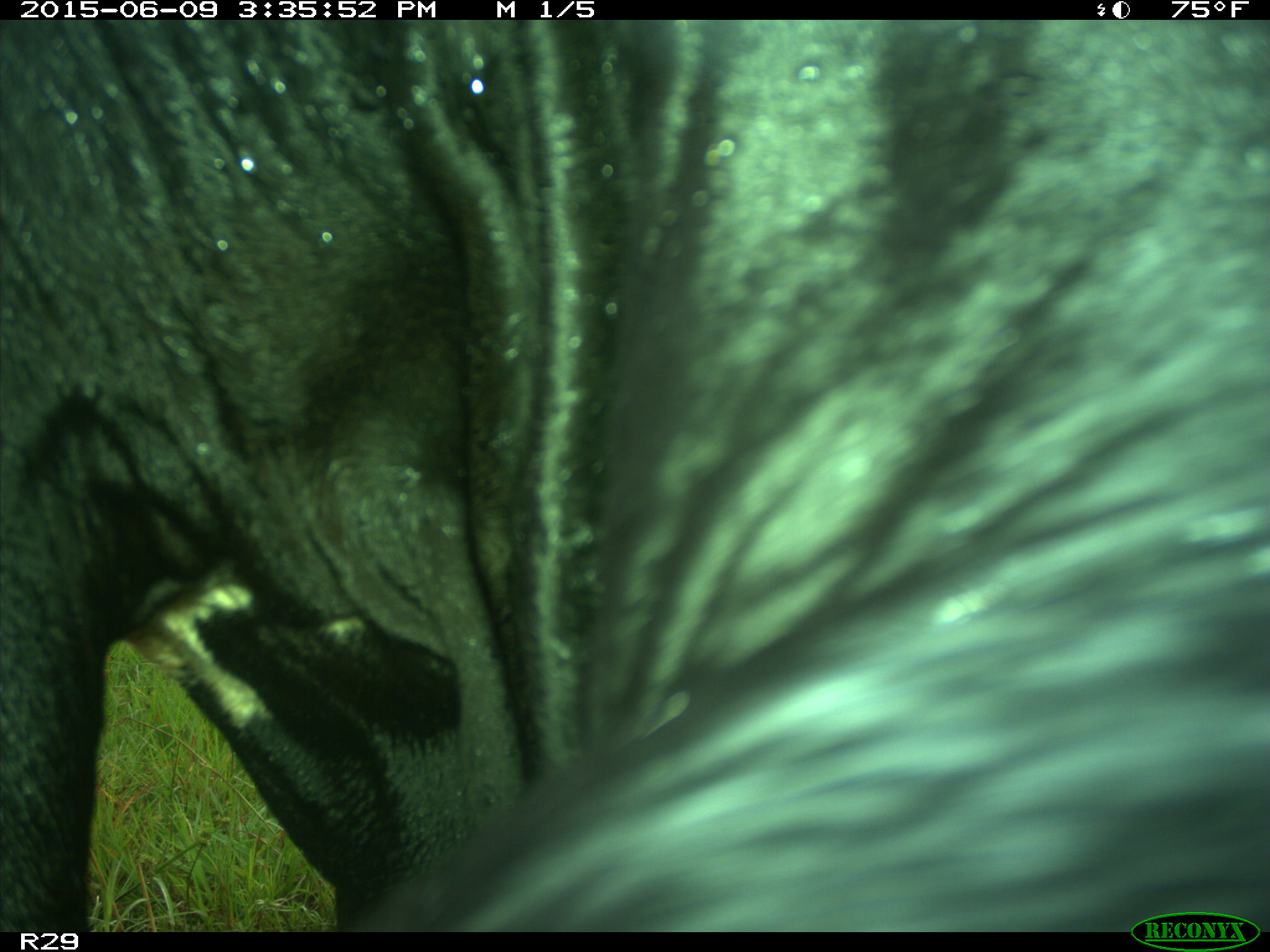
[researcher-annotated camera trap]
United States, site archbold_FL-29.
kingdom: Animalia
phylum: Chordata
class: Mammalia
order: Artiodactyla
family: Bovidae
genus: Bos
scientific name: Bos taurus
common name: domestic cow